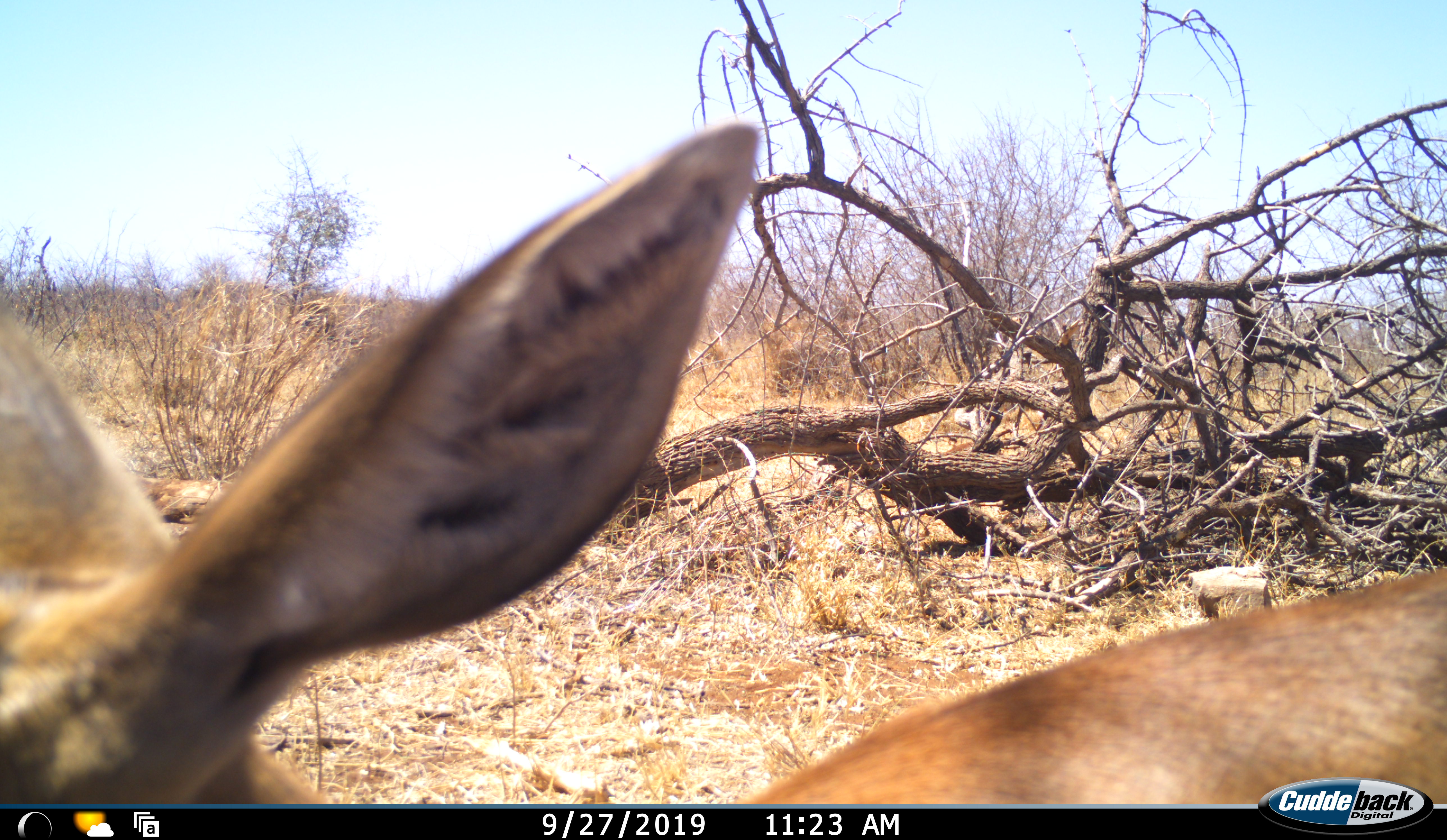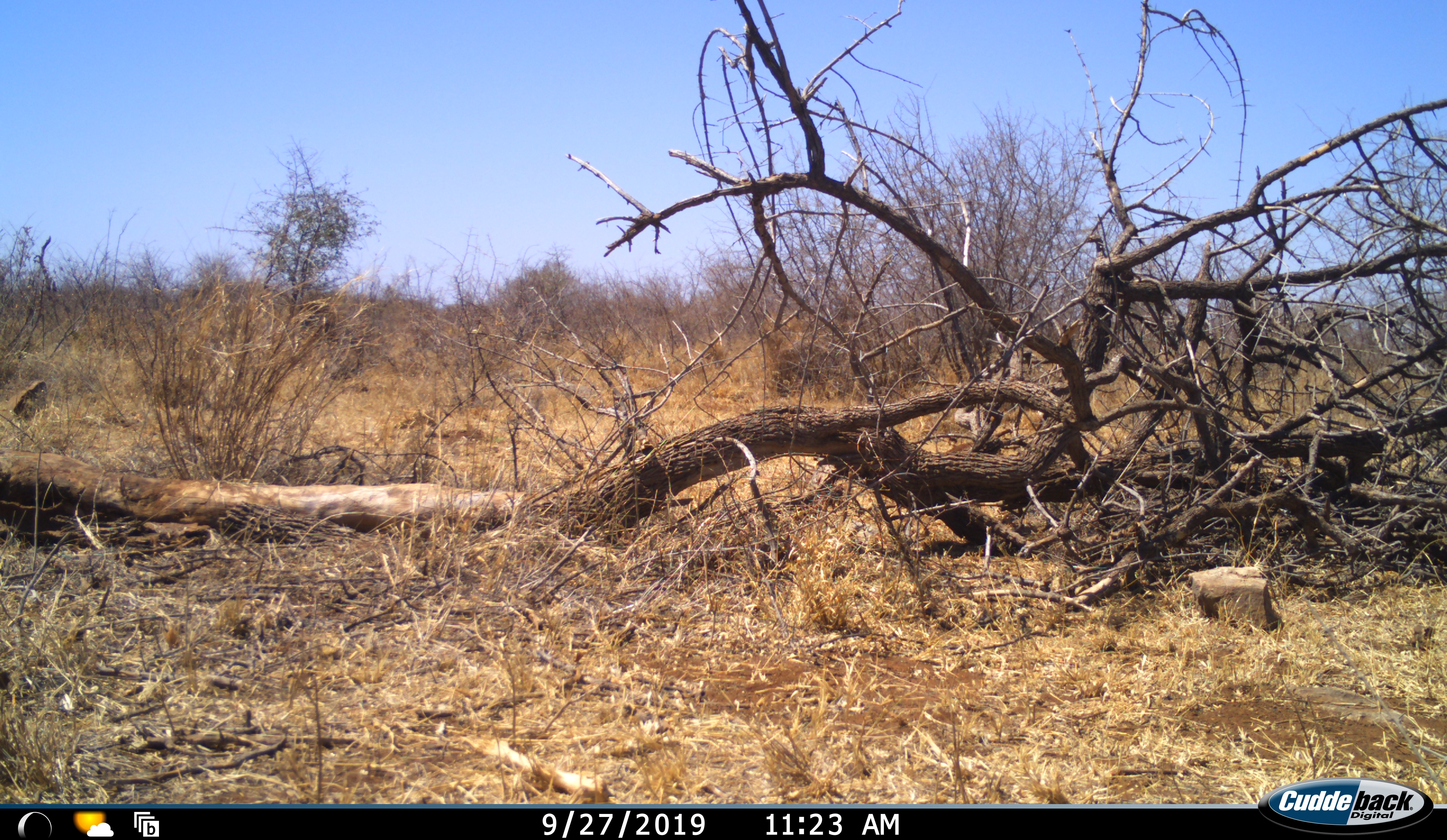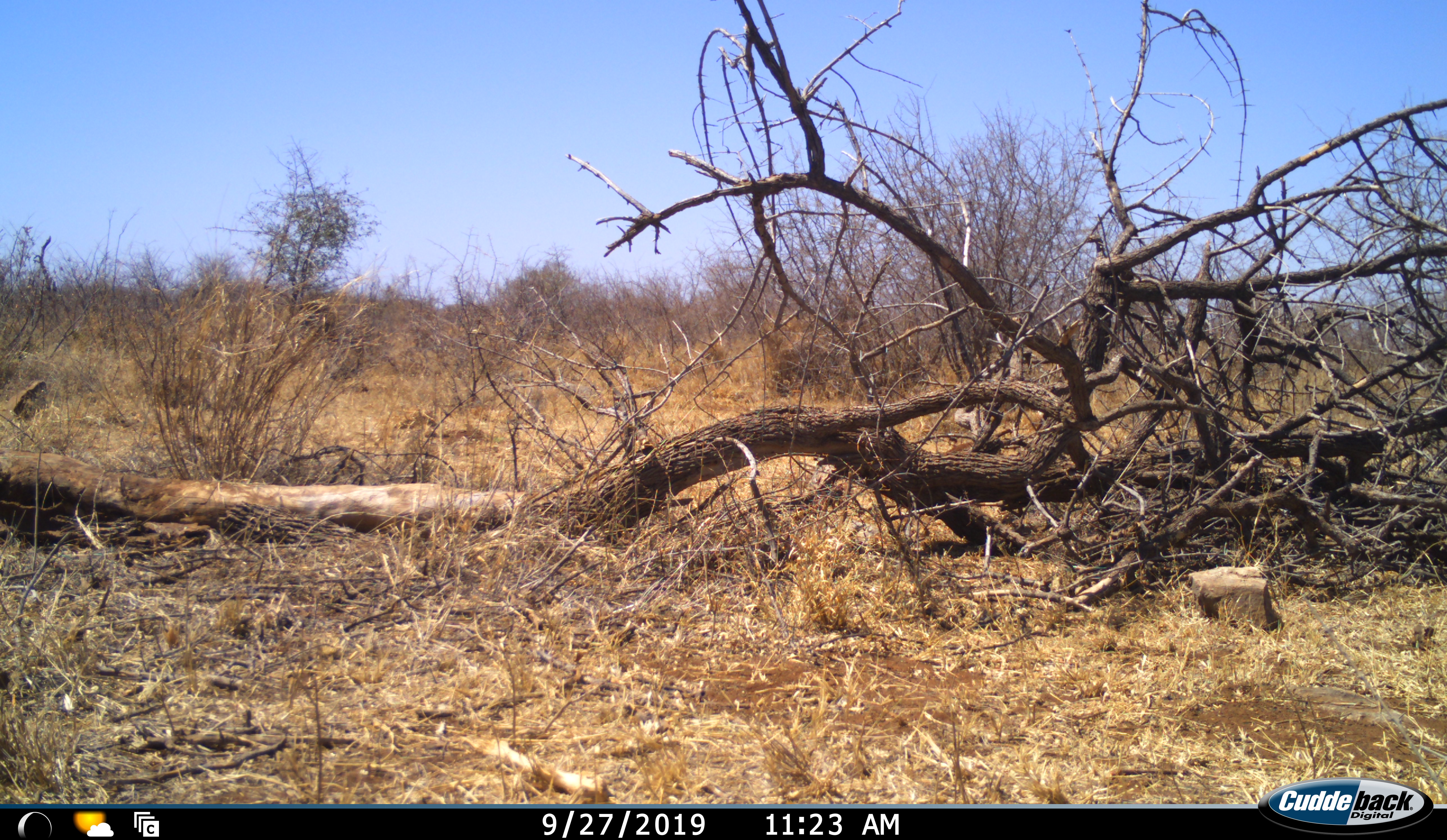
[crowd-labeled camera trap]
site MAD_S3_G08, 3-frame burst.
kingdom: Animalia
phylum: Chordata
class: Mammalia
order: Artiodactyla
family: Bovidae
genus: Aepyceros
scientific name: Aepyceros melampus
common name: impala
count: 1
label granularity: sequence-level